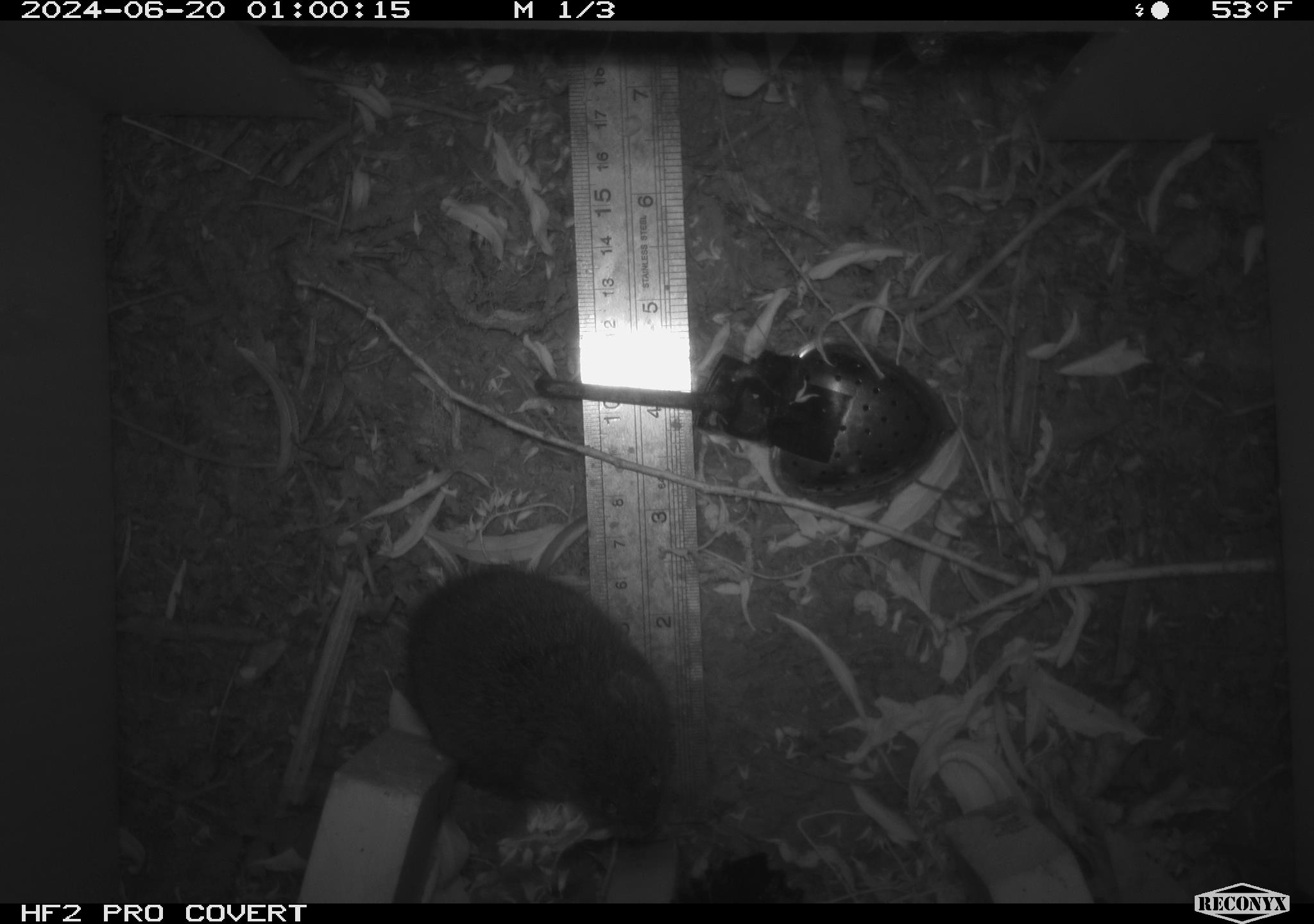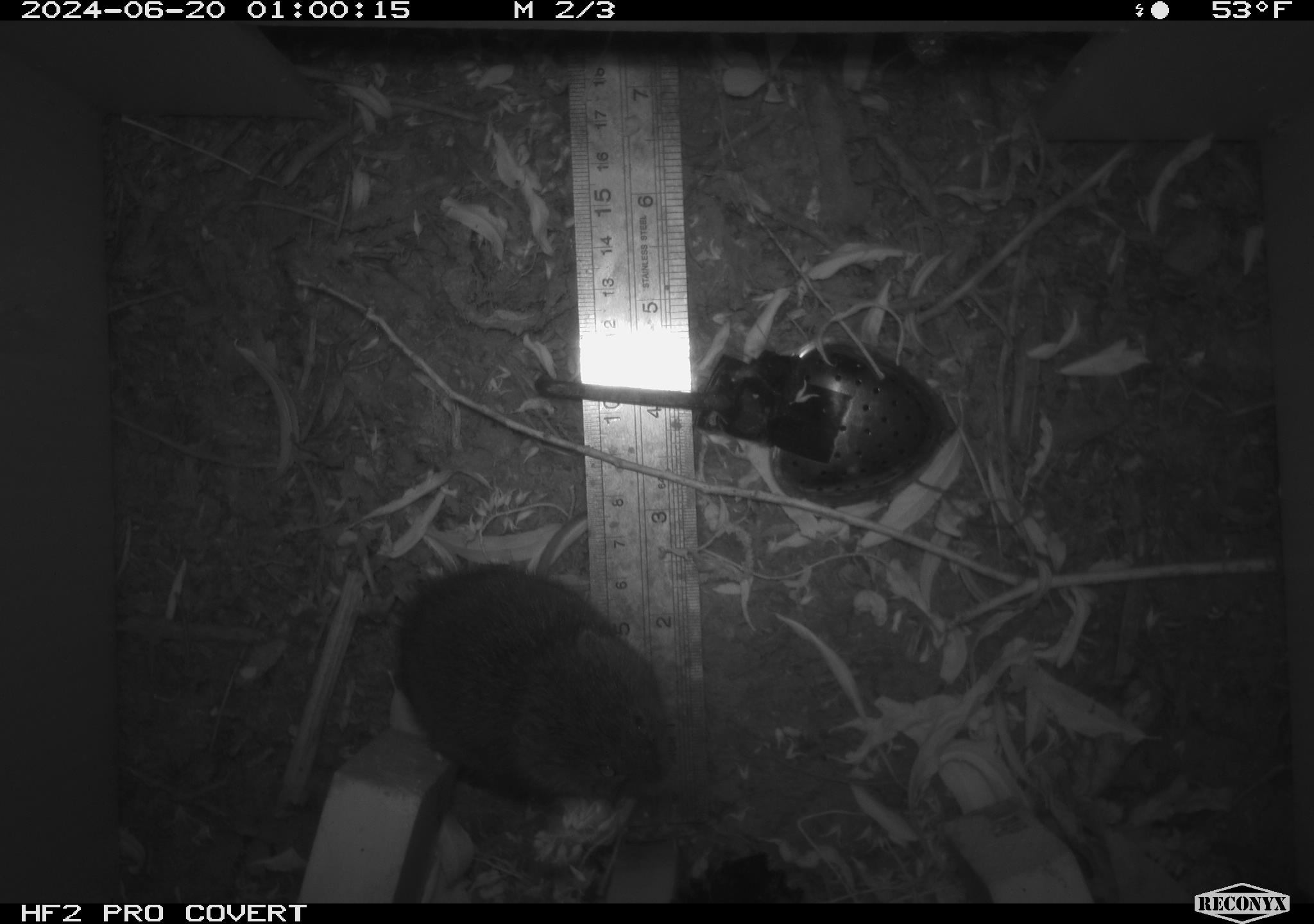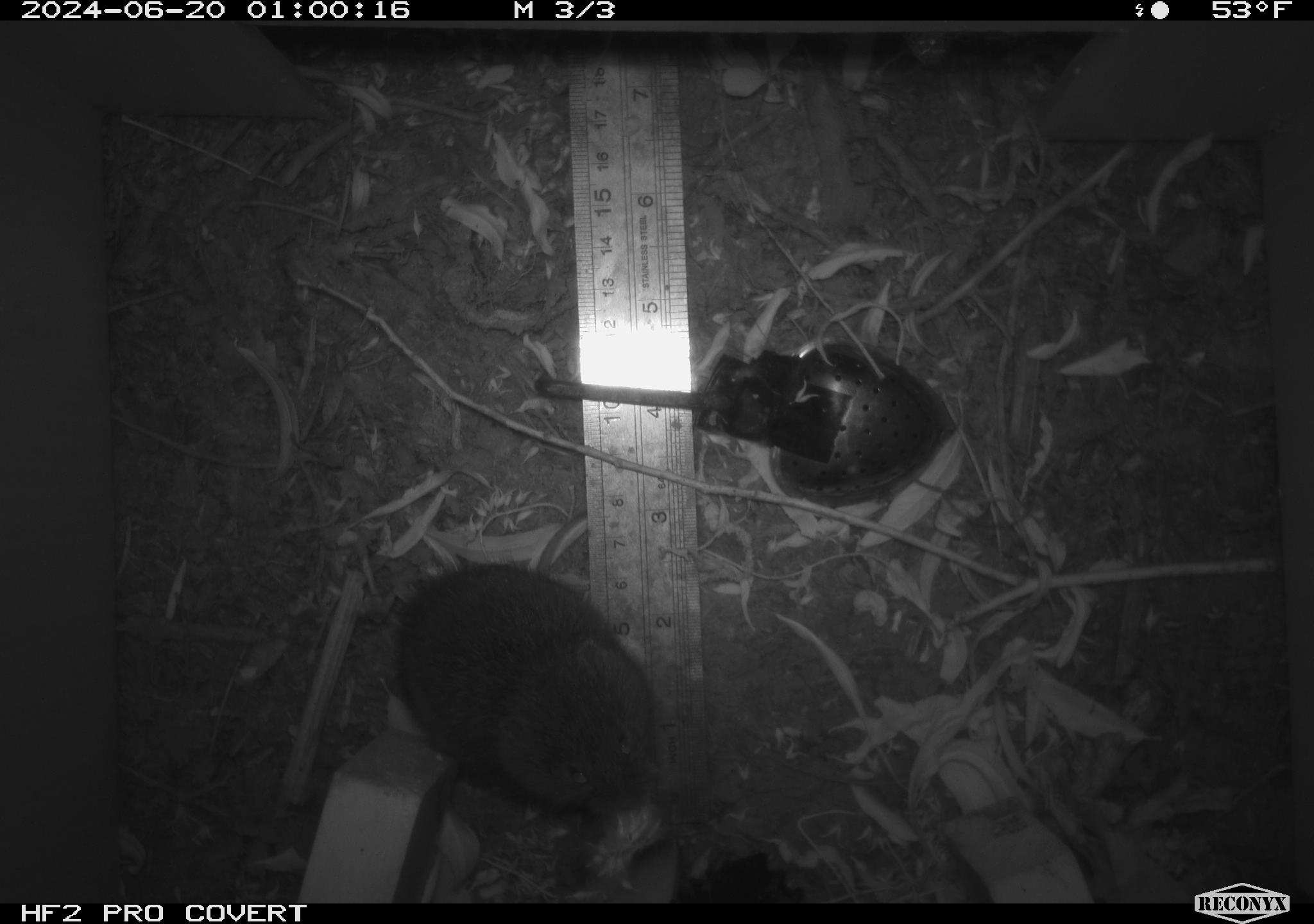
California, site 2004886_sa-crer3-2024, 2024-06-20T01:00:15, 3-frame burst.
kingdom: Animalia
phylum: Chordata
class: Mammalia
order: Rodentia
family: Cricetidae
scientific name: Arvicolinae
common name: voles, lemmings, and muskrats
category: arvicolinae subfamily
Arvicolinae subfamily (voles, lemmings, and muskrats) (Arvicolinae).